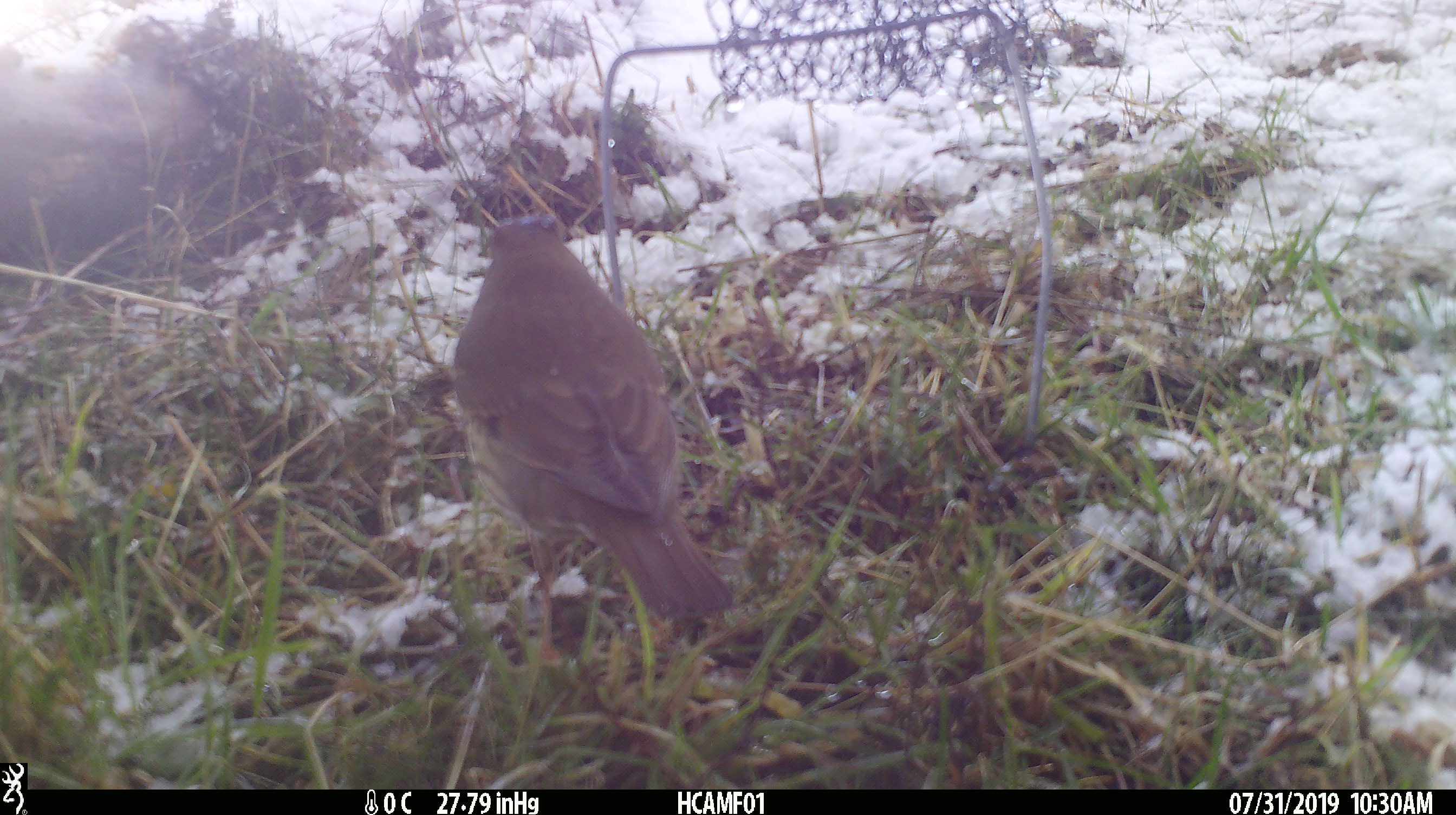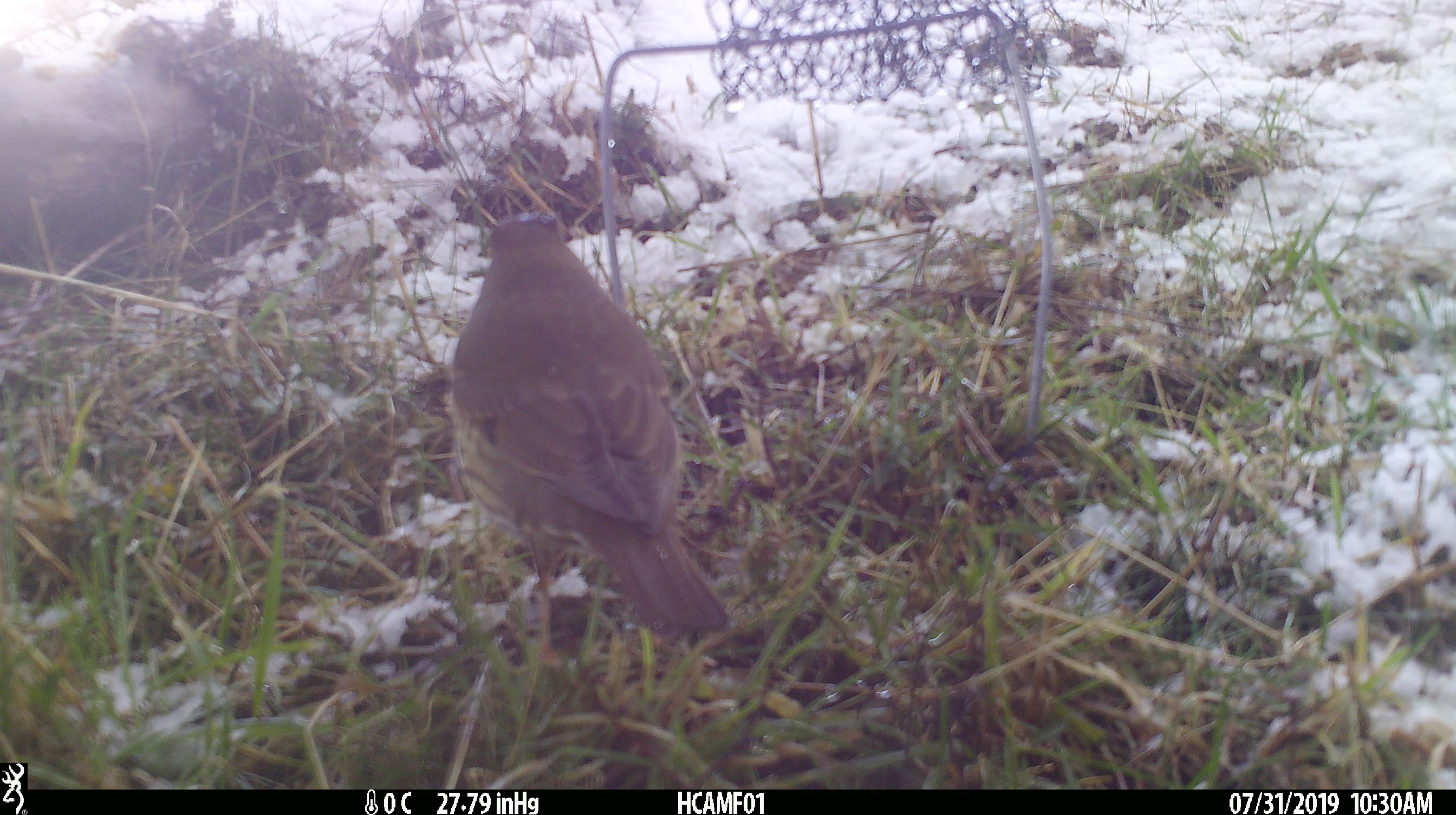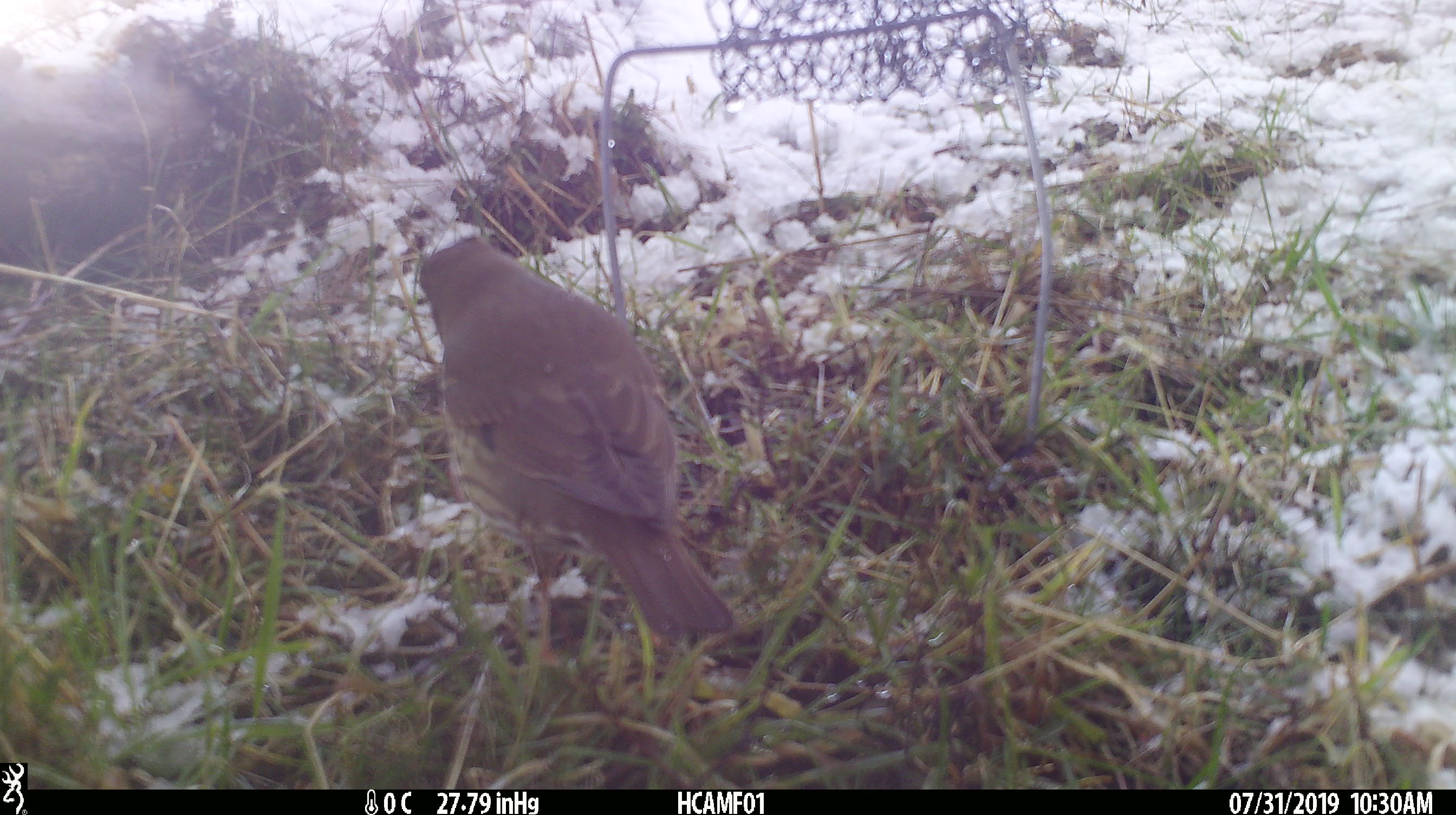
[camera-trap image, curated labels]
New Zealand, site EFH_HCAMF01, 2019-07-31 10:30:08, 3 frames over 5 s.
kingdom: Animalia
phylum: Chordata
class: Aves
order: Passeriformes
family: Turdidae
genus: Turdus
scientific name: Turdus philomelos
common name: song thrush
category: thrush